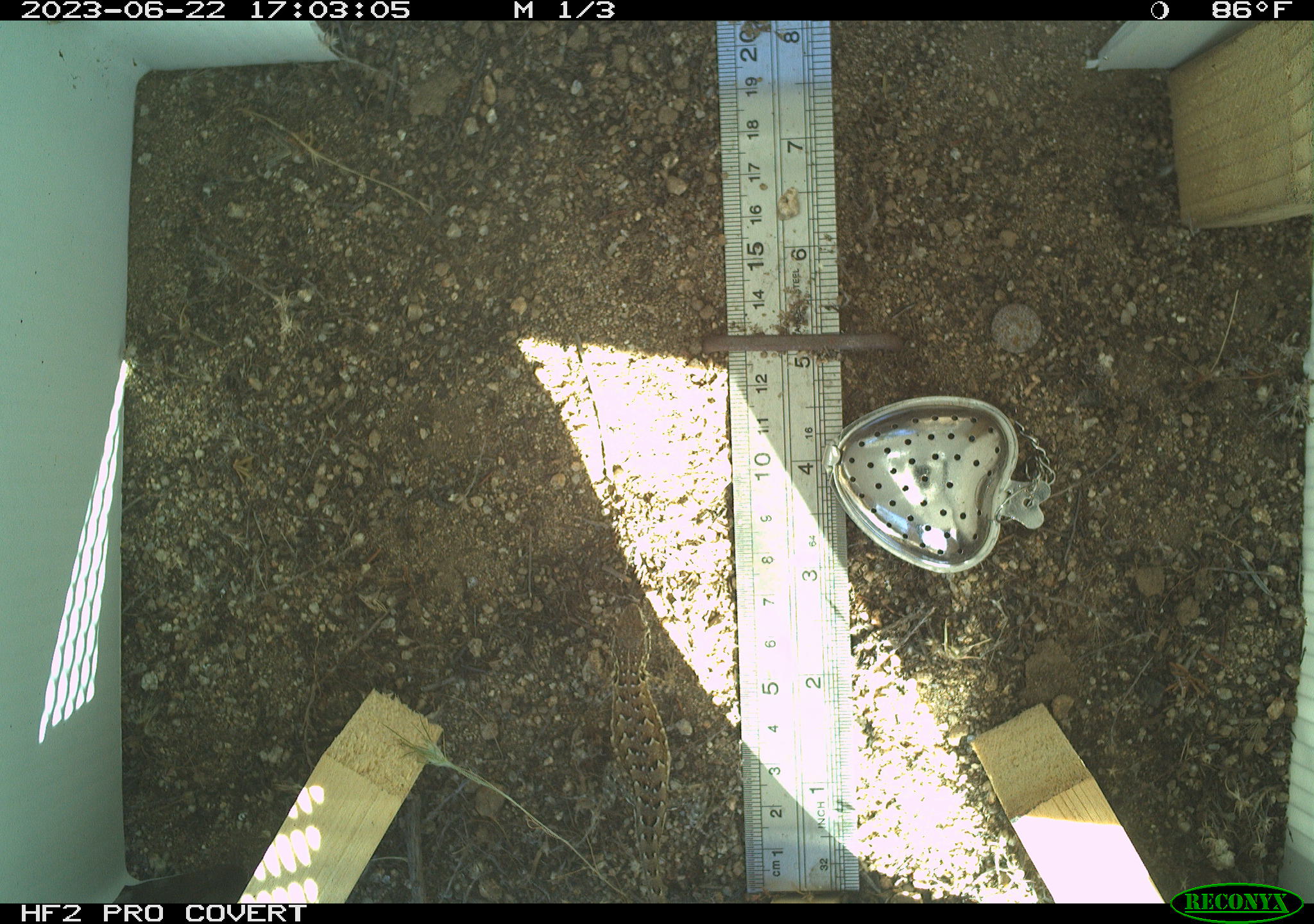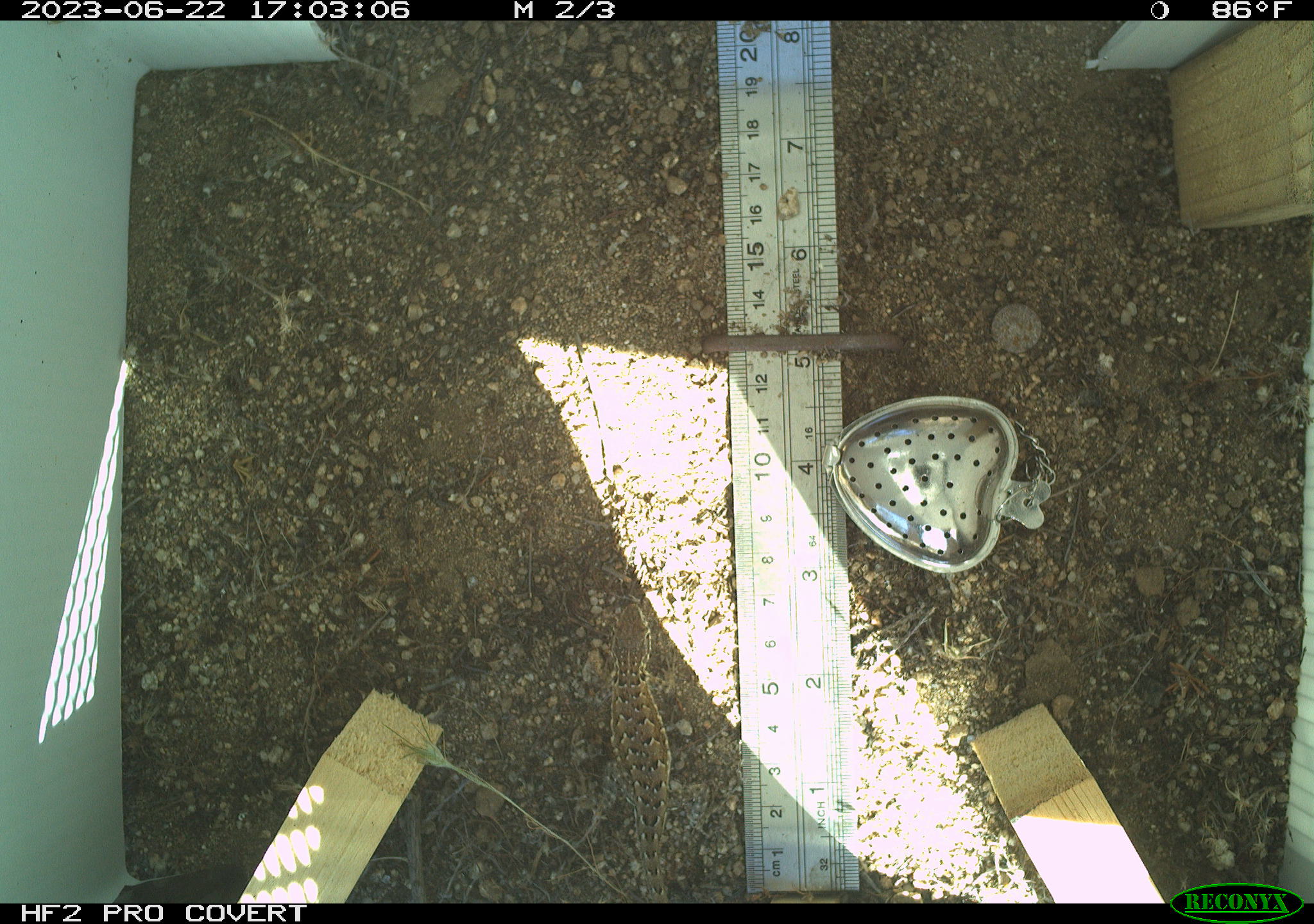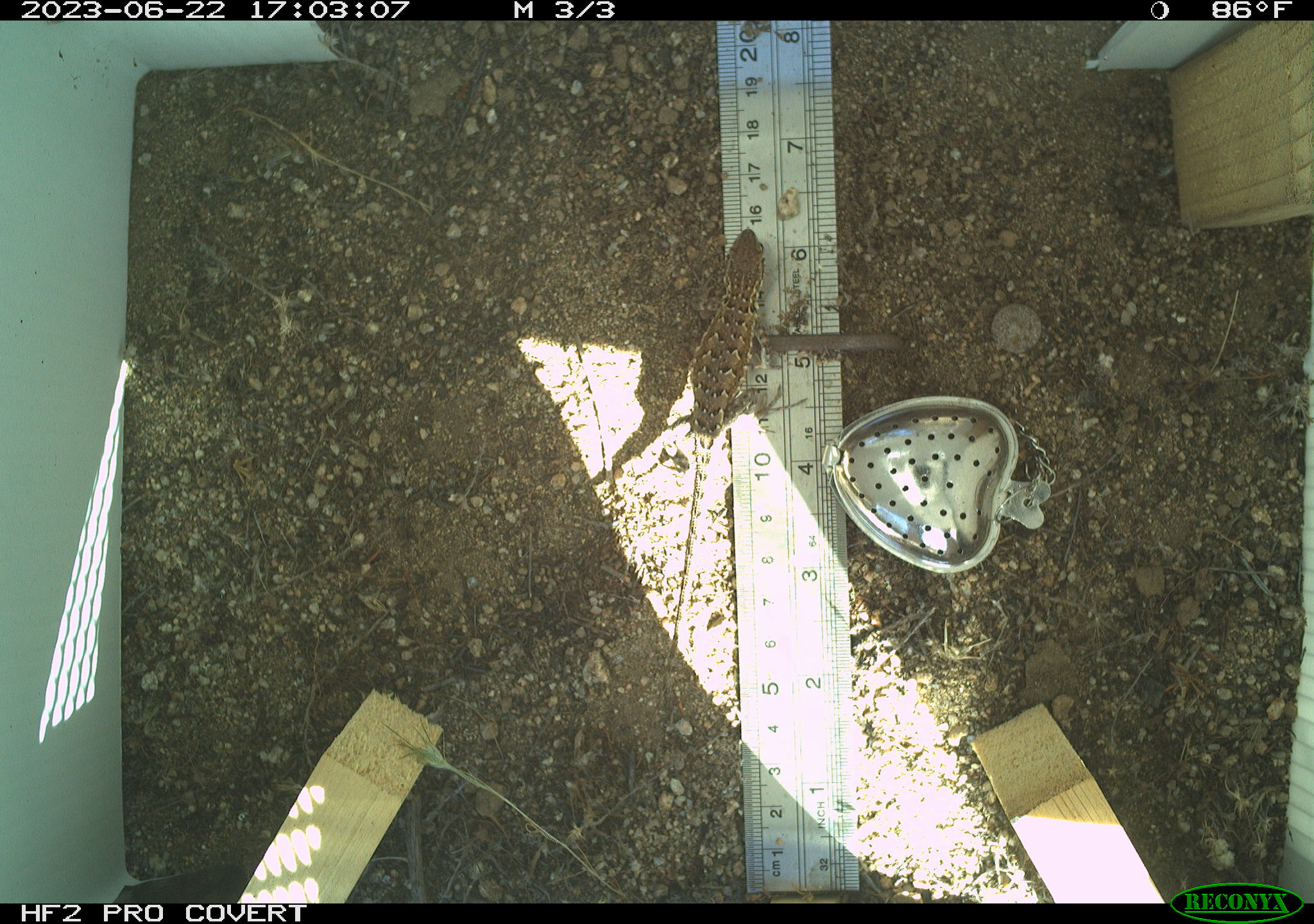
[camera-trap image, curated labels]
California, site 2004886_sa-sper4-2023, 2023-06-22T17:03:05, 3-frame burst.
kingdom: Animalia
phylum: Chordata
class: Reptilia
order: Squamata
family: Phrynosomatidae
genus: Uta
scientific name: Uta stansburiana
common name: common side-blotched lizard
Common side-blotched lizard (Uta stansburiana).